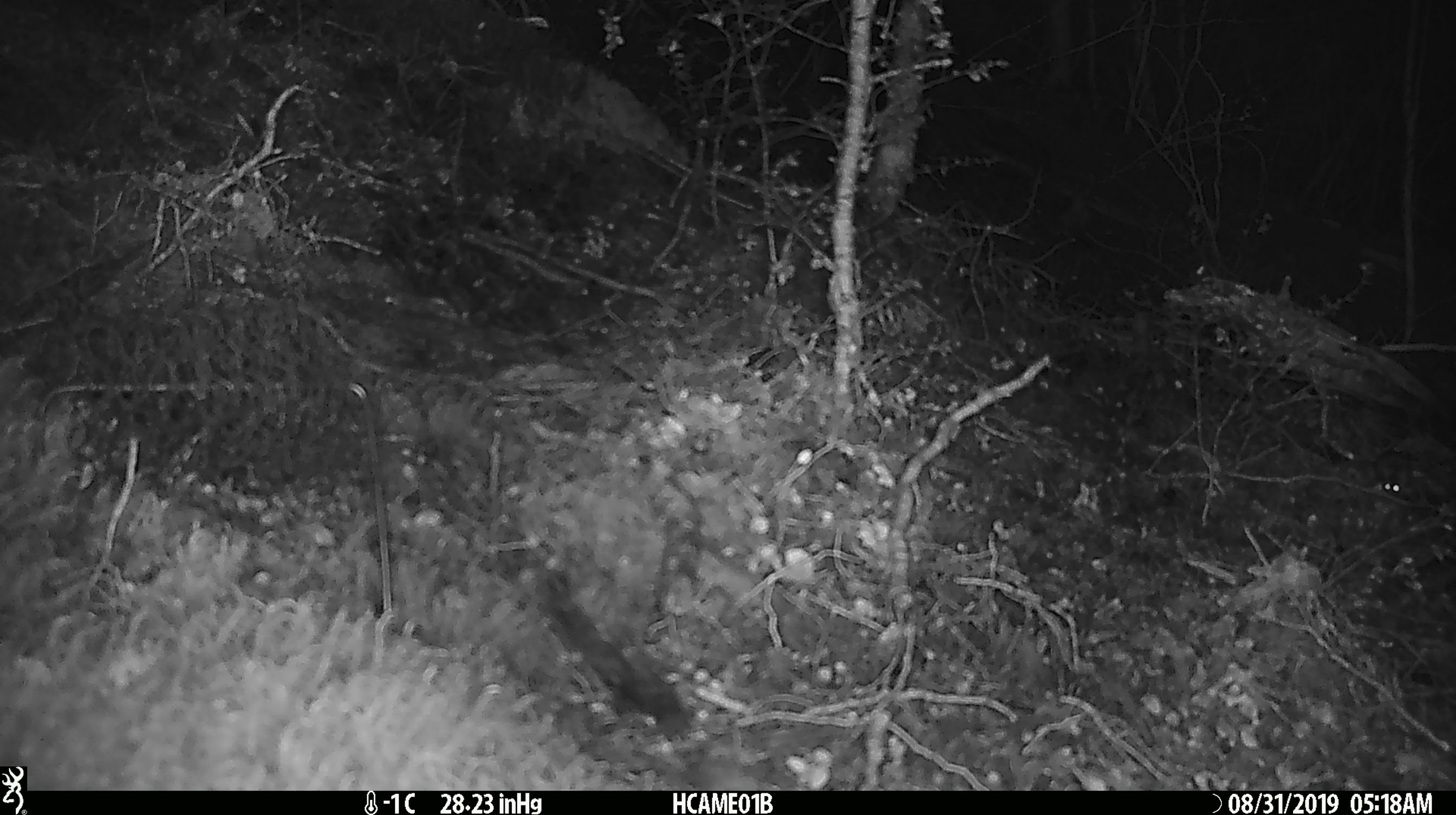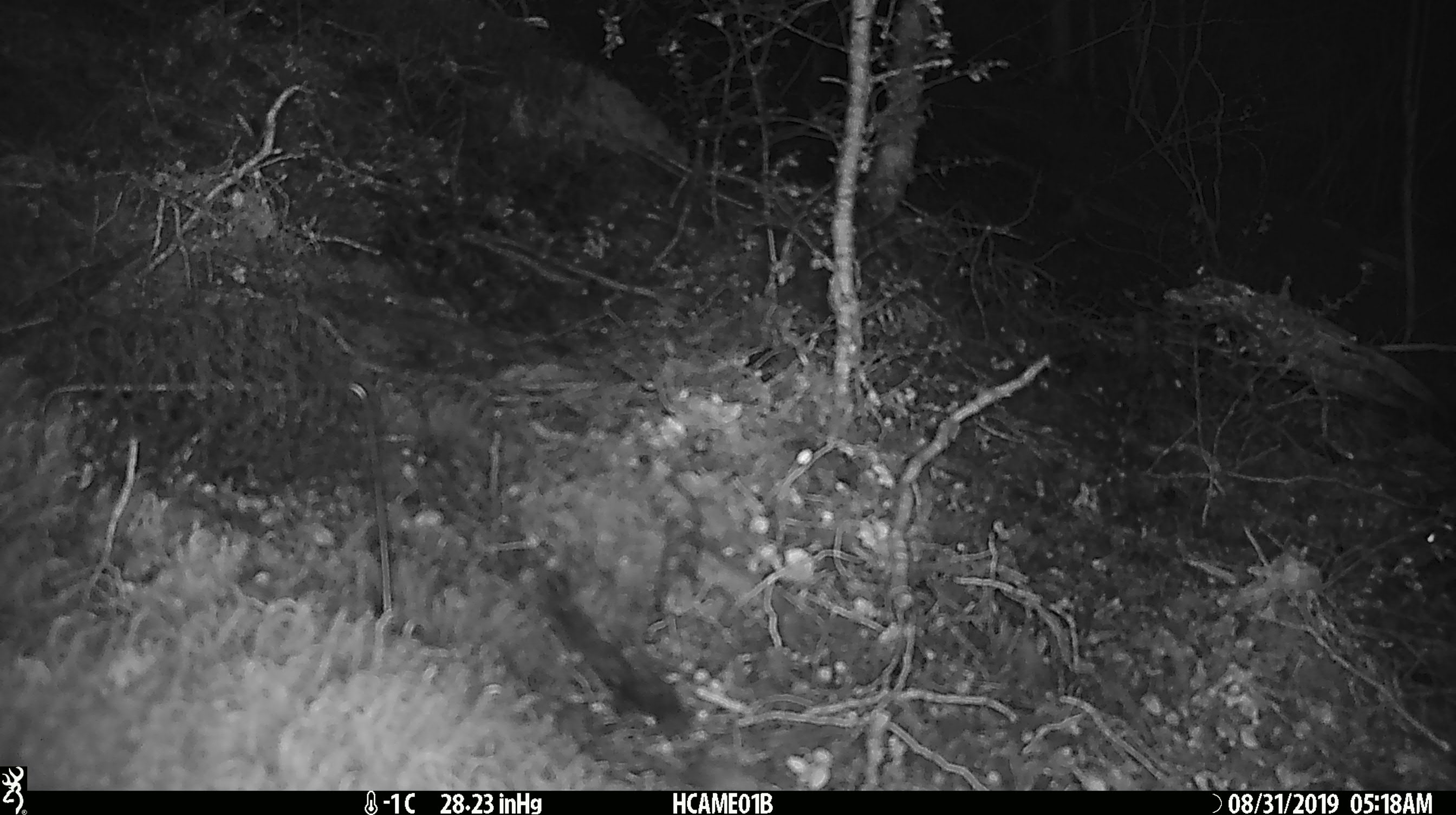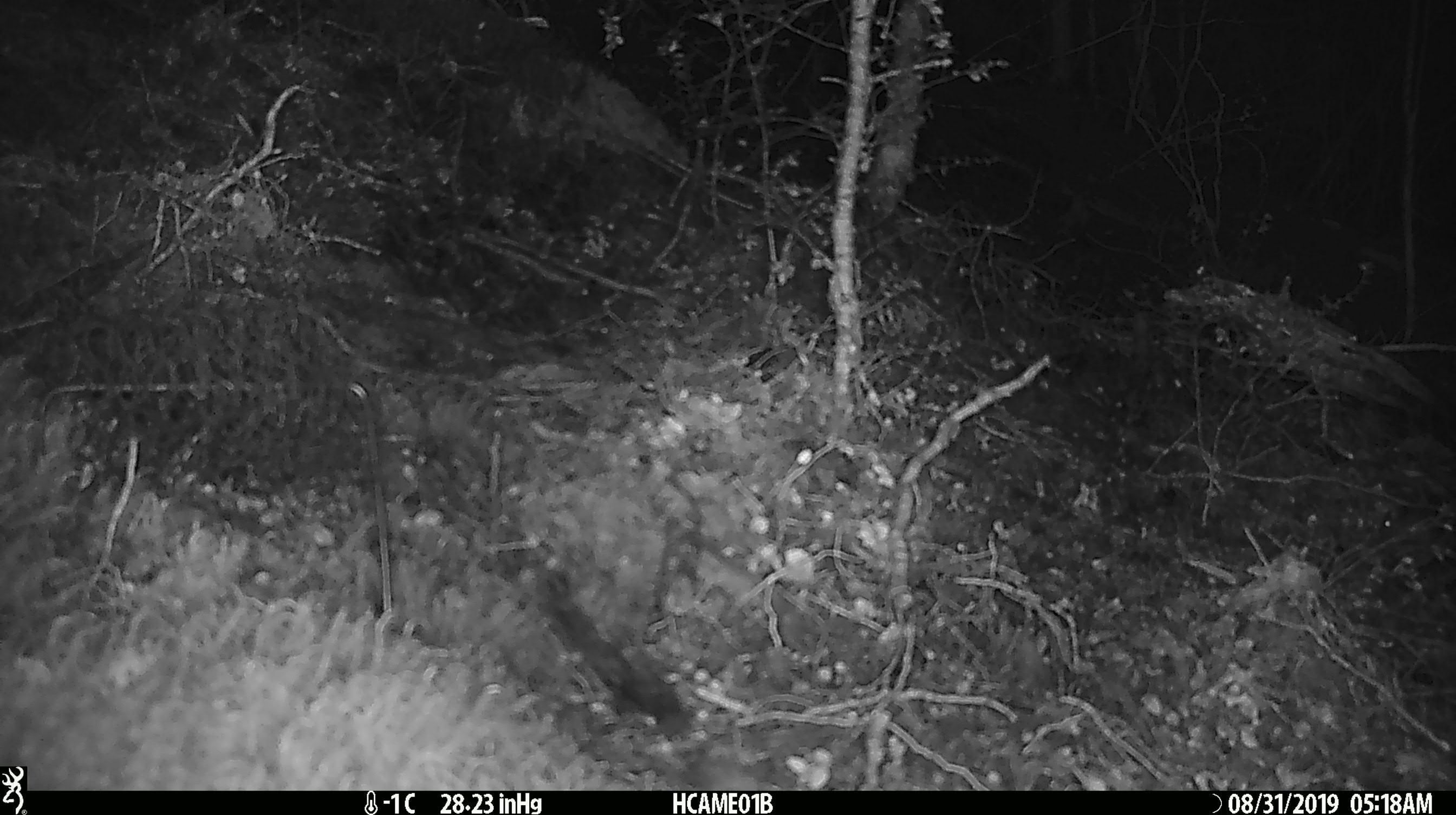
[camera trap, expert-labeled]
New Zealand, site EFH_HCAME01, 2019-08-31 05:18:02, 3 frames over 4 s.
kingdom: Animalia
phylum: Chordata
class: Mammalia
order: Rodentia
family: Muridae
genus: Mus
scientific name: Mus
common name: mouse